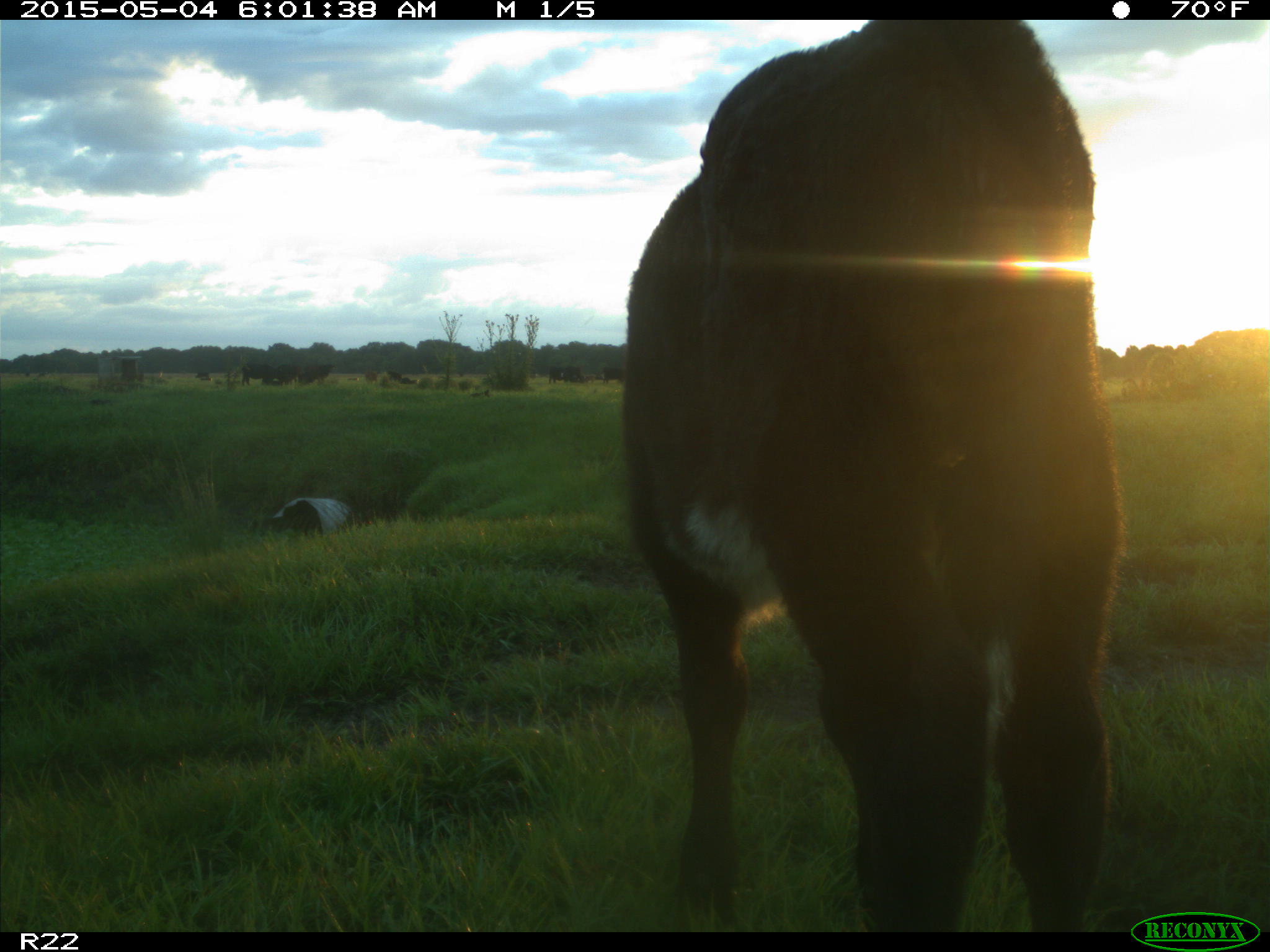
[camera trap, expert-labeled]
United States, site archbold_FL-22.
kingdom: Animalia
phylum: Chordata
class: Mammalia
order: Artiodactyla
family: Bovidae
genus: Bos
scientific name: Bos taurus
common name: domestic cow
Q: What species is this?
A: Bos taurus (domestic cow).